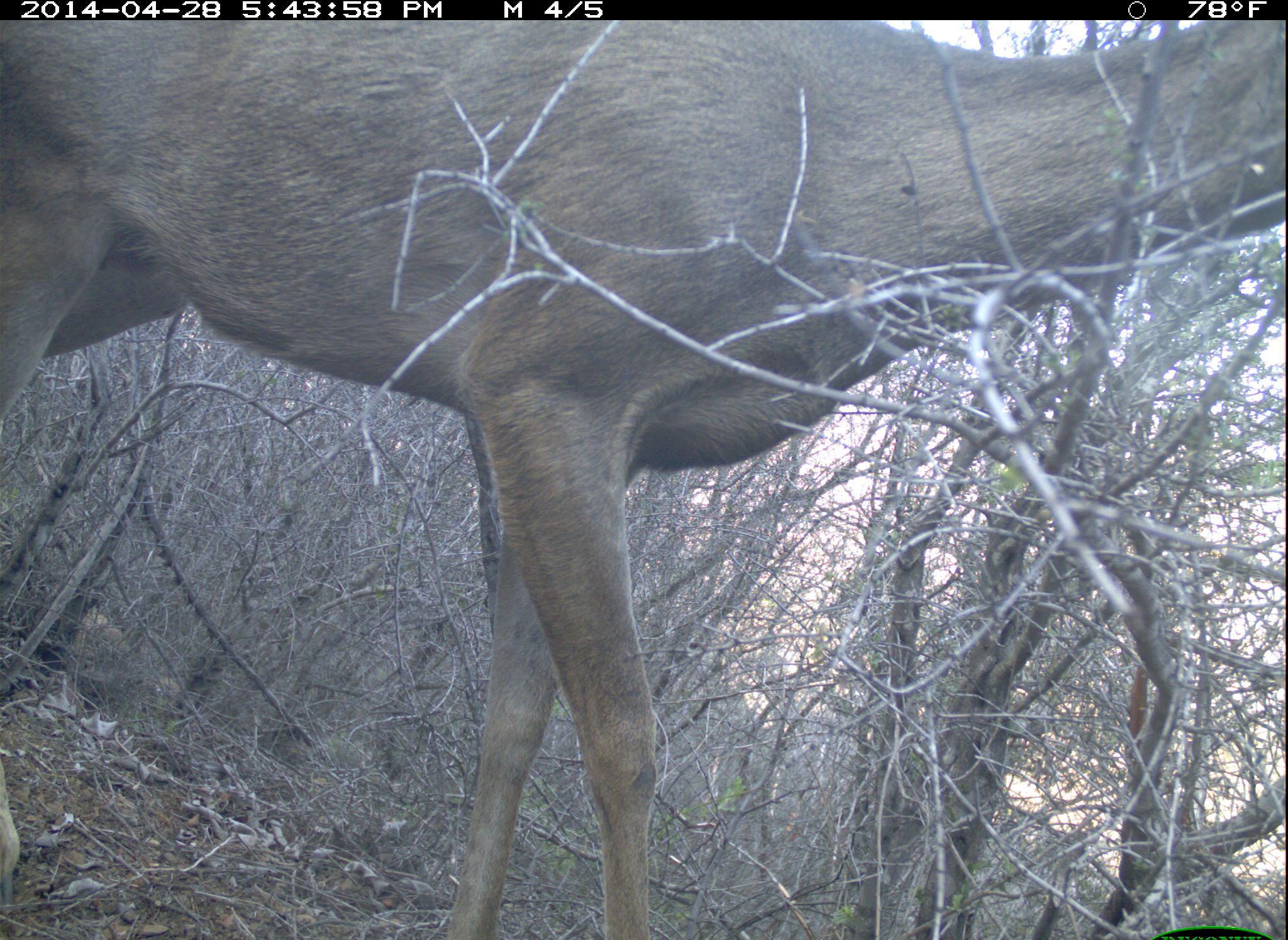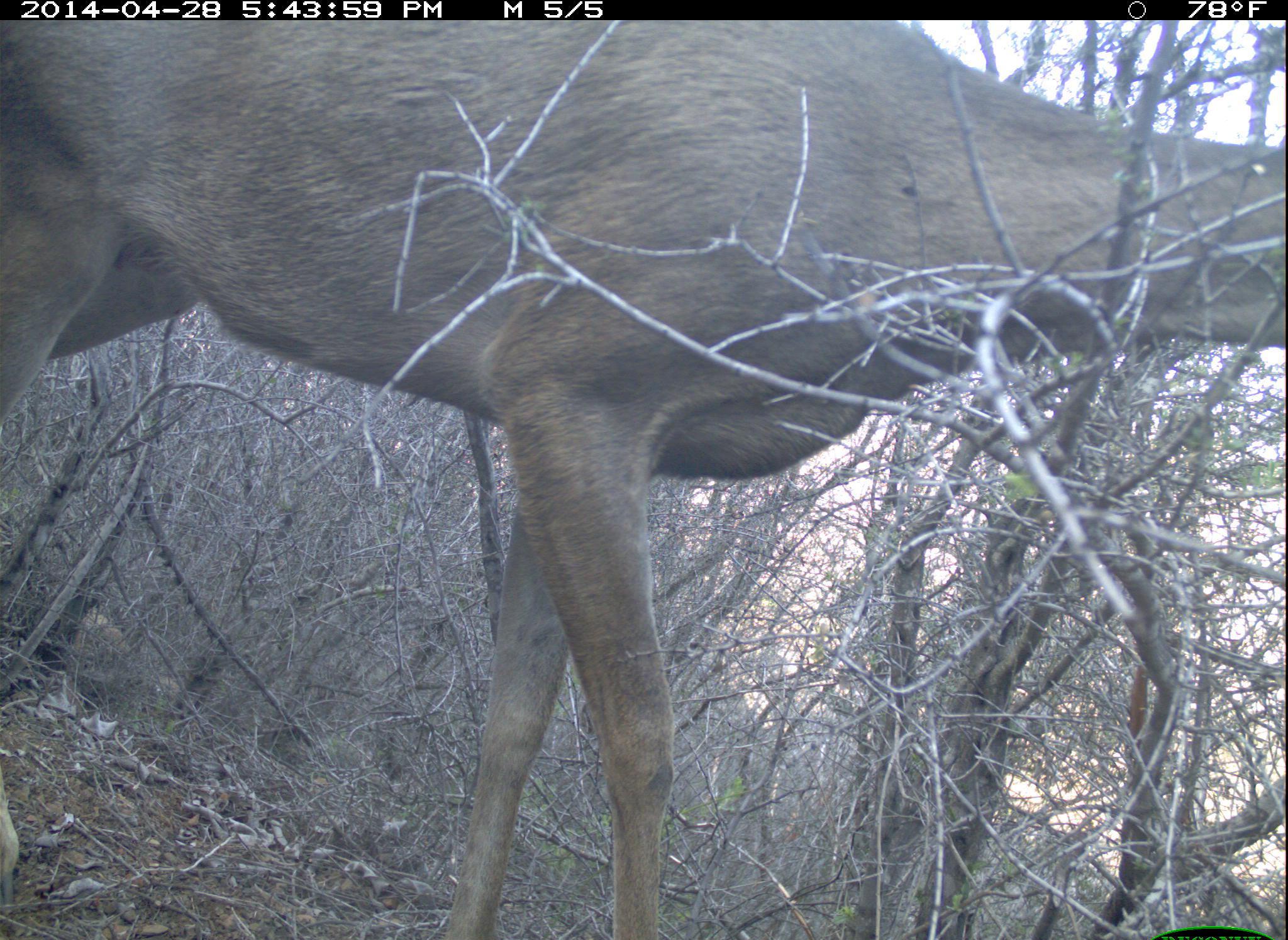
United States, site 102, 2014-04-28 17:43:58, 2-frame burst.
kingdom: Animalia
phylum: Chordata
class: Mammalia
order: Artiodactyla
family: Cervidae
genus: Odocoileus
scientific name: Odocoileus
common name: deer